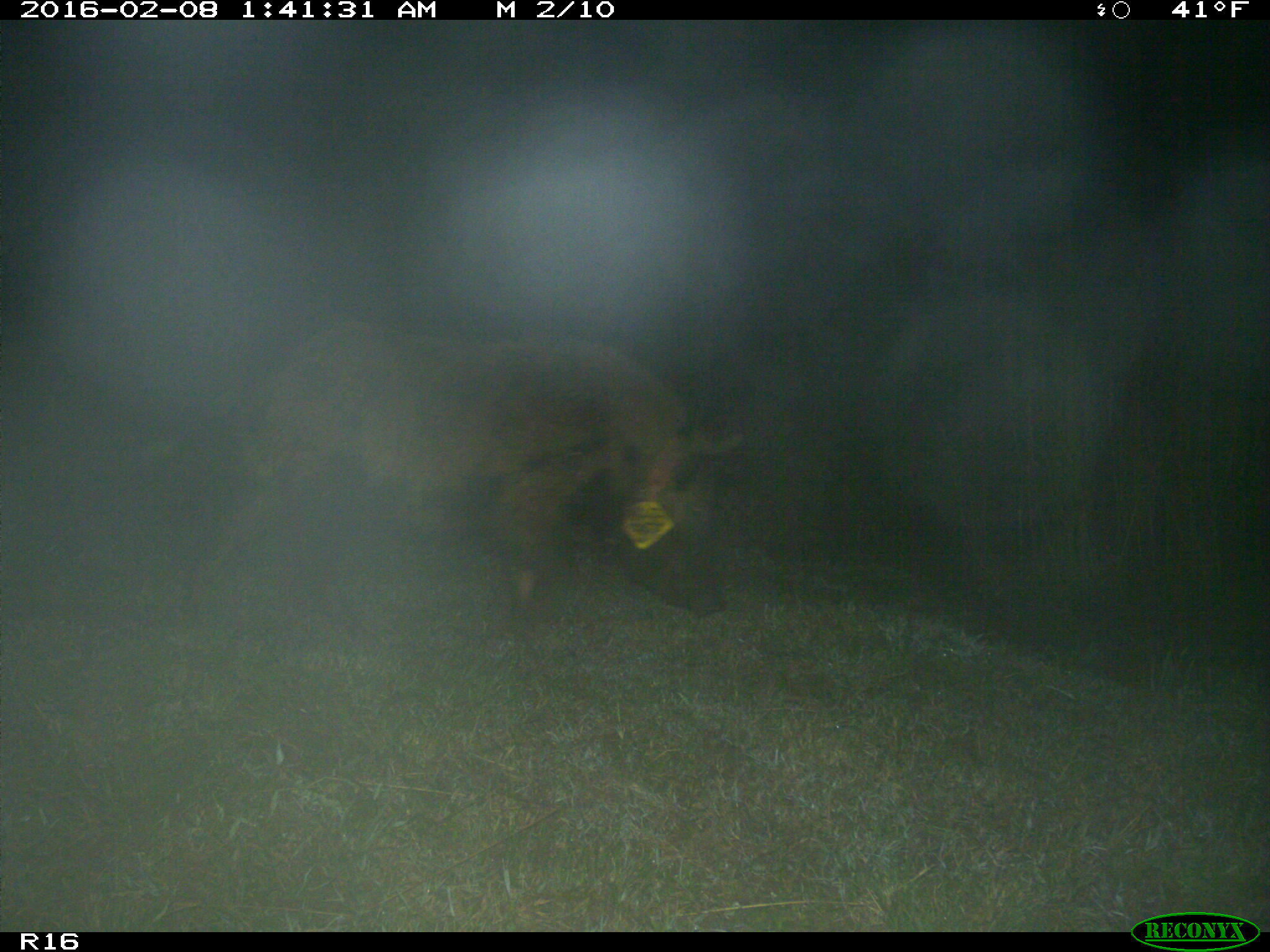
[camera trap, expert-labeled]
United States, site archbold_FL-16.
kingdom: Animalia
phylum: Chordata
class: Mammalia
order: Artiodactyla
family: Suidae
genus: Sus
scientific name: Sus scrofa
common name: wild boar